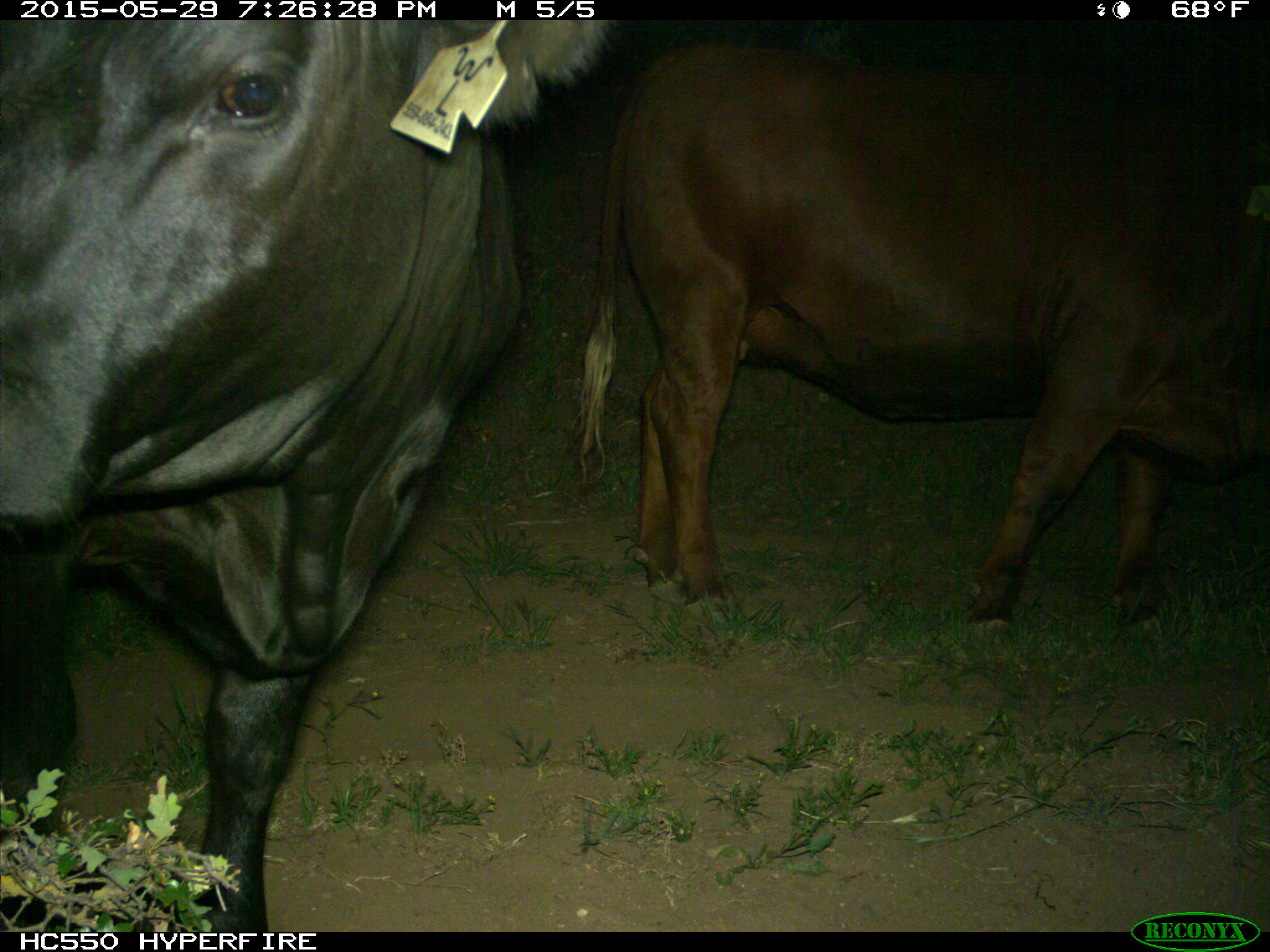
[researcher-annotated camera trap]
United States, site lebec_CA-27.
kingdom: Animalia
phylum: Chordata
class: Mammalia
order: Artiodactyla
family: Bovidae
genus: Bos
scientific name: Bos taurus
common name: domestic cow